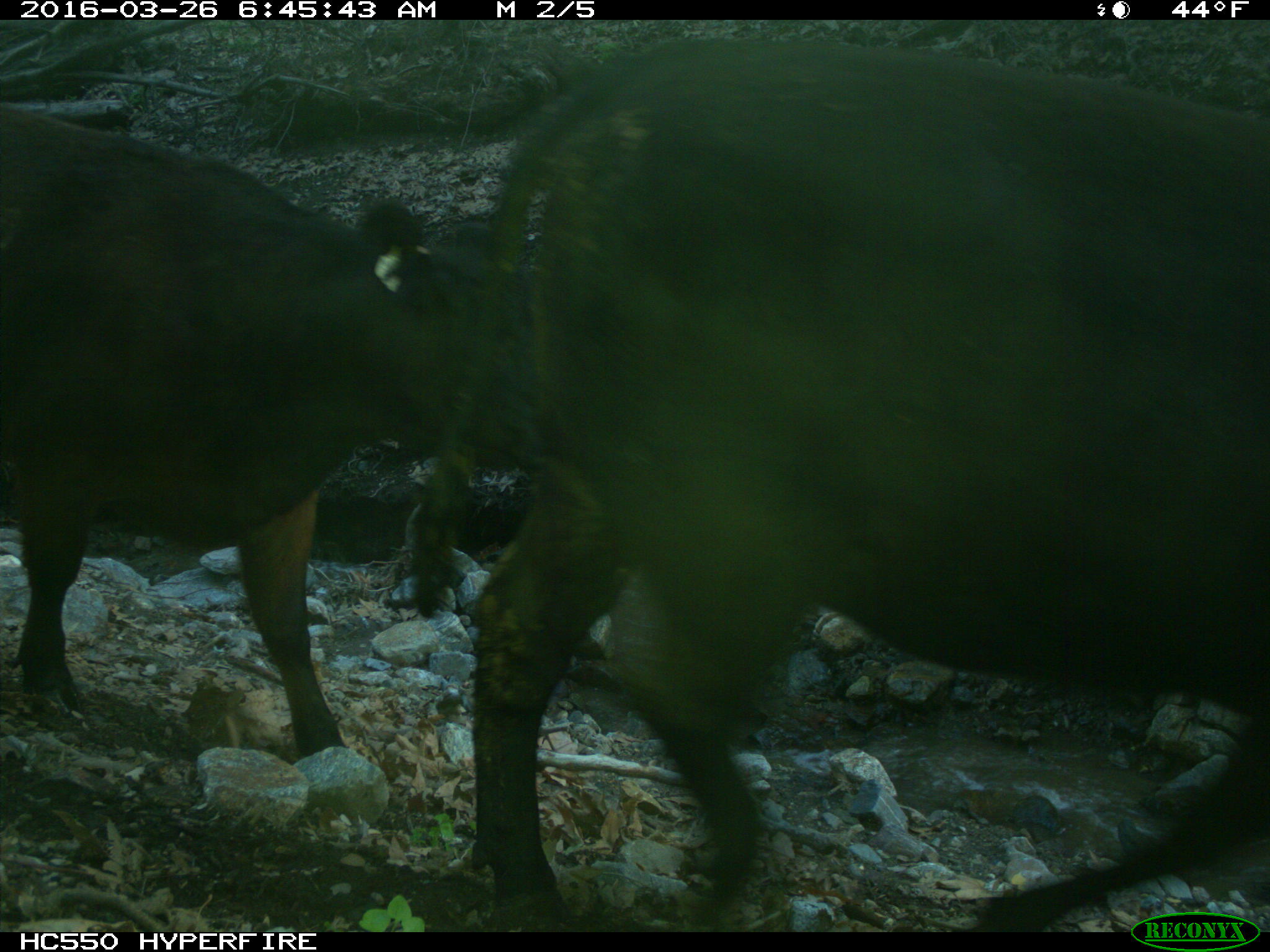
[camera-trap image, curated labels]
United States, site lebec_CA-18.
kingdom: Animalia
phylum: Chordata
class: Mammalia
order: Artiodactyla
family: Bovidae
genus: Bos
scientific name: Bos taurus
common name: domestic cow